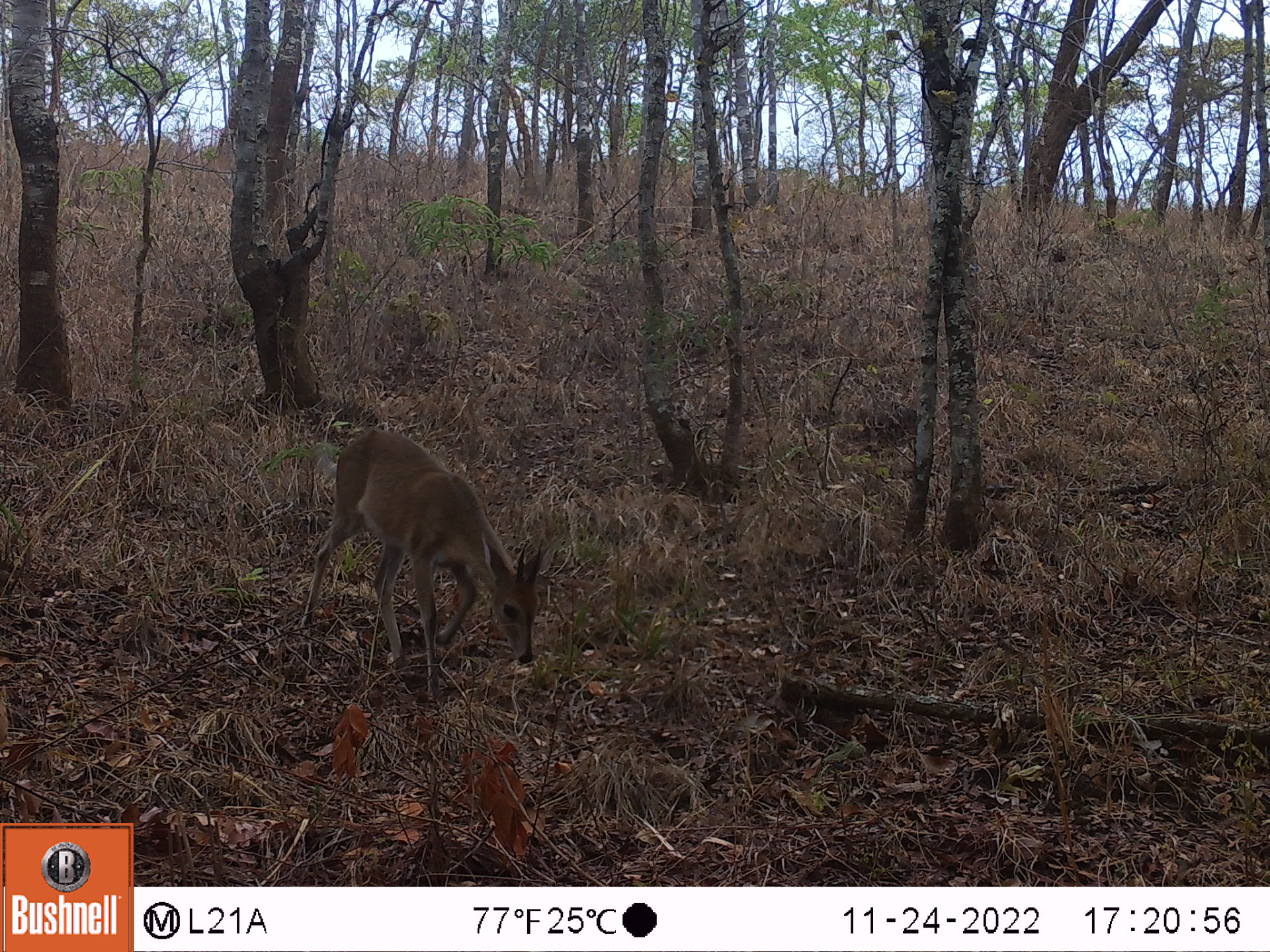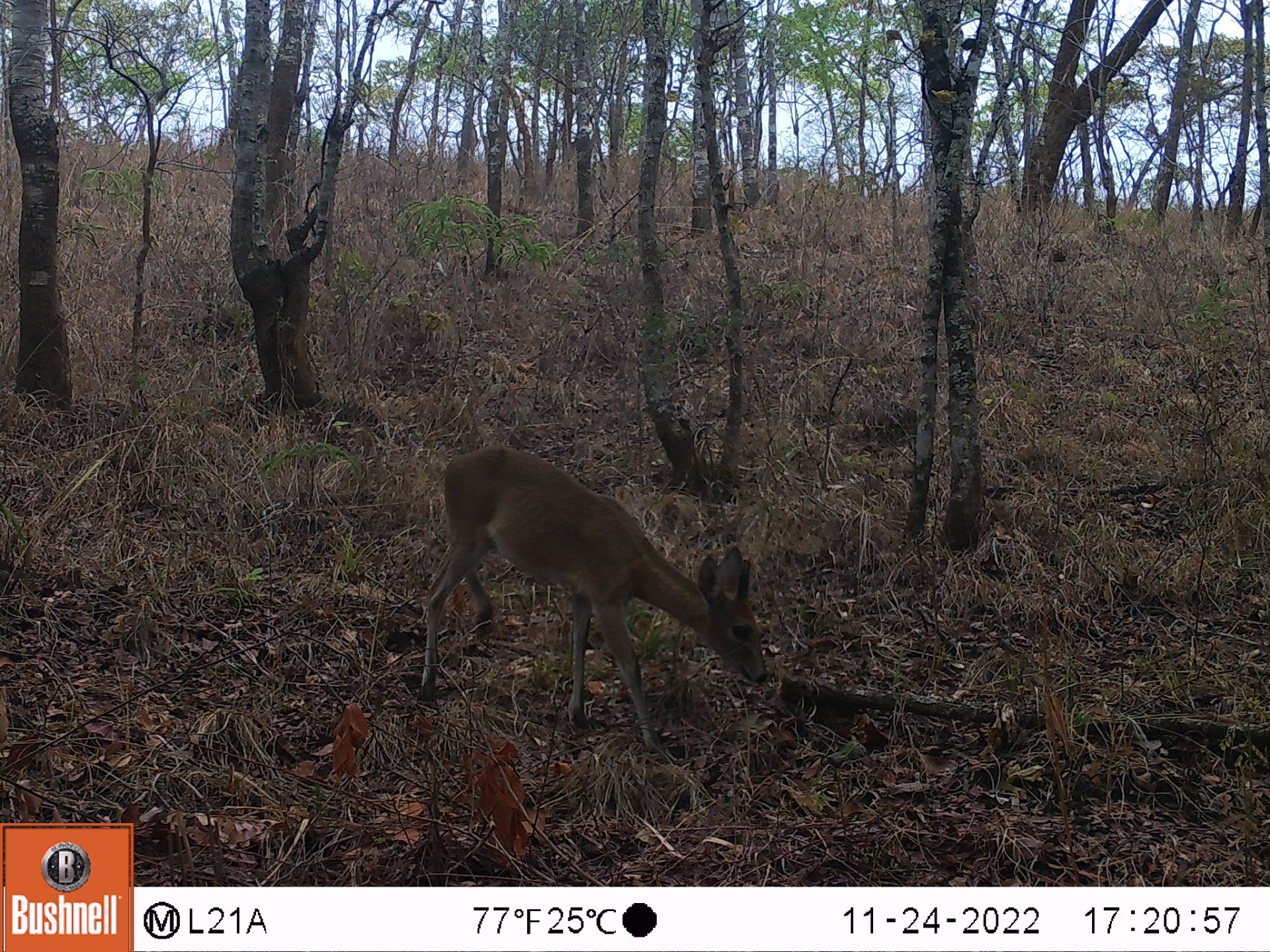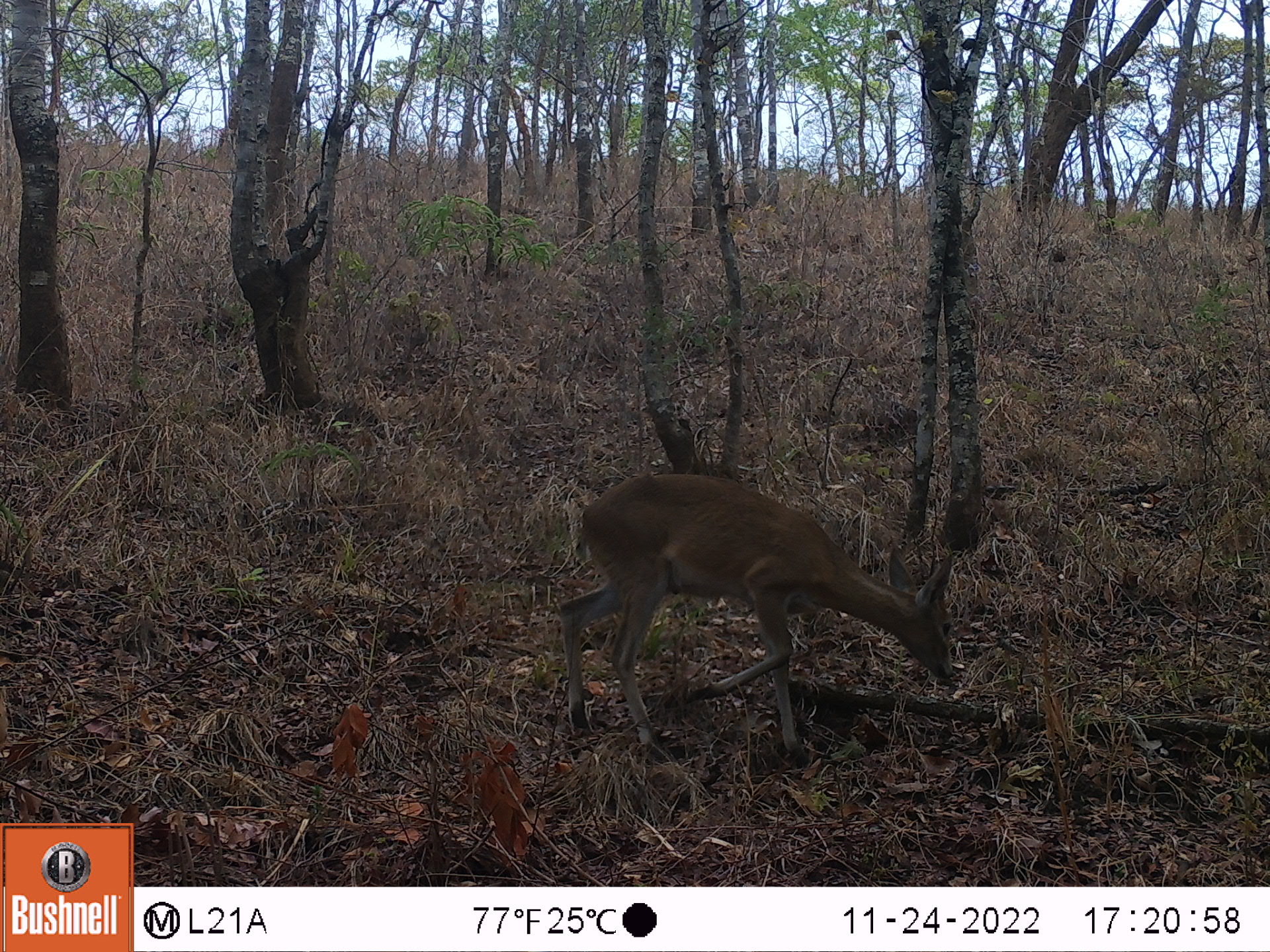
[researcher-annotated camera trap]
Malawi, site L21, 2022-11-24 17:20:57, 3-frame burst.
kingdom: Animalia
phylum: Chordata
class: Mammalia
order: Artiodactyla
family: Bovidae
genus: Sylvicapra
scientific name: Sylvicapra grimmia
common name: common duiker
Common duiker (Sylvicapra grimmia), count 1.